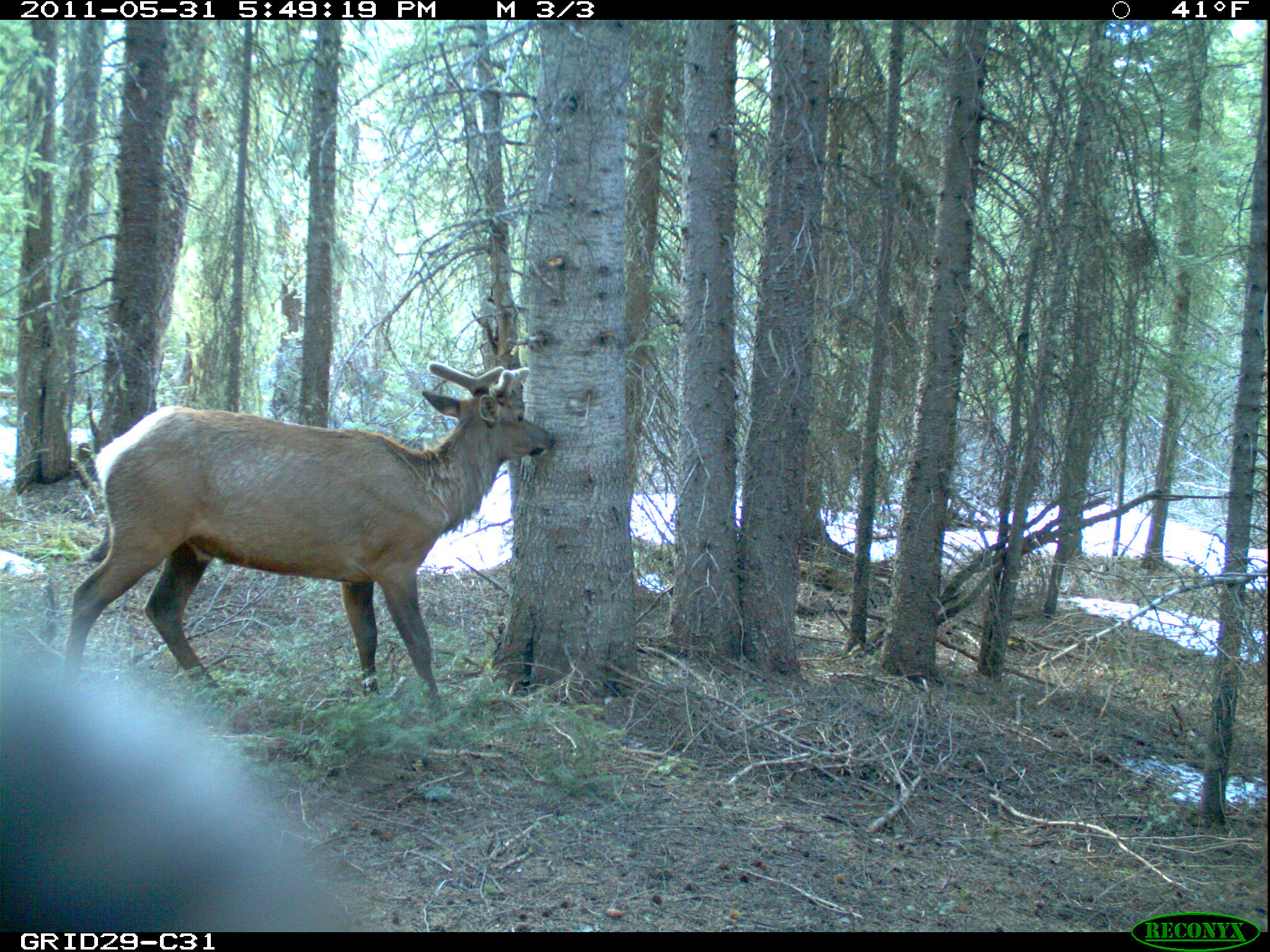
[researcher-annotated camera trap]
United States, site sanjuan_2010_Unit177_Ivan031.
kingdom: Animalia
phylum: Chordata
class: Mammalia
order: Artiodactyla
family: Cervidae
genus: Cervus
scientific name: Cervus elaphus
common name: red deer